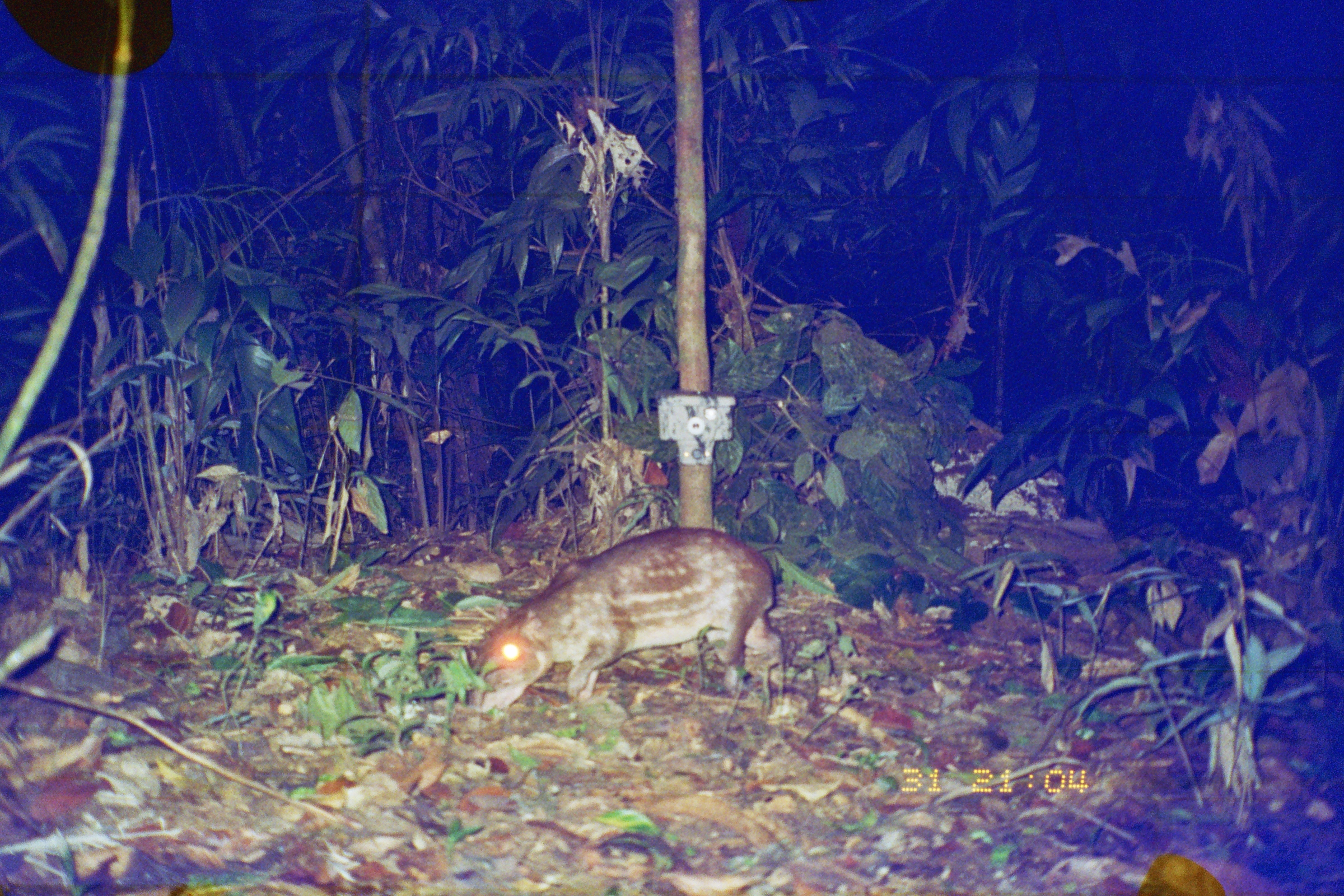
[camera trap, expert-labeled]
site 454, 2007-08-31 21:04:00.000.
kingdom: Animalia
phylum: Chordata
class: Mammalia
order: Rodentia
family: Cuniculidae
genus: Cuniculus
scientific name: Cuniculus paca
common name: spotted paca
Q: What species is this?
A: Cuniculus paca (spotted paca).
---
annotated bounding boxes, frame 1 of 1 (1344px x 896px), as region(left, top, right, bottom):
cuniculus paca: region(466, 519, 784, 710)